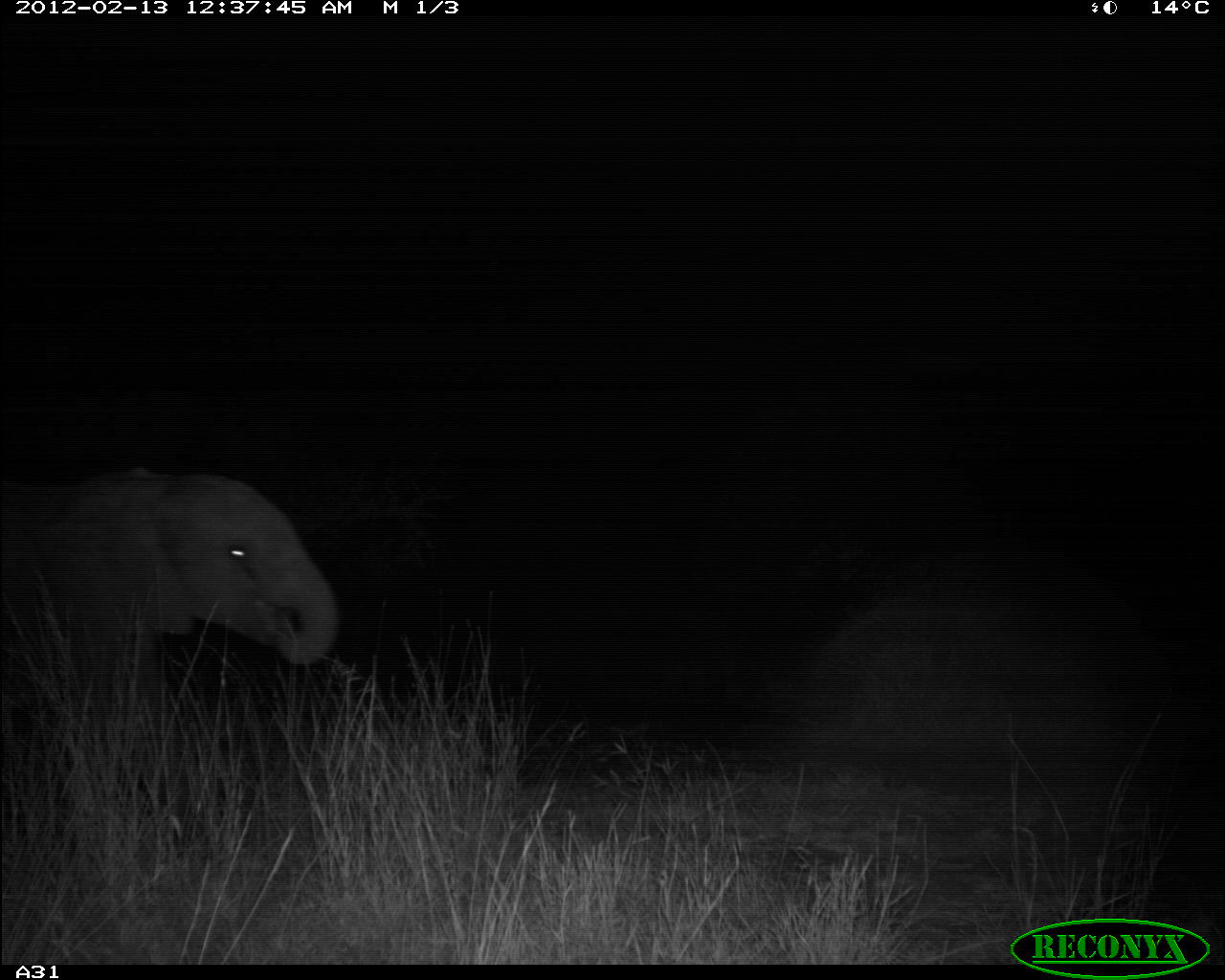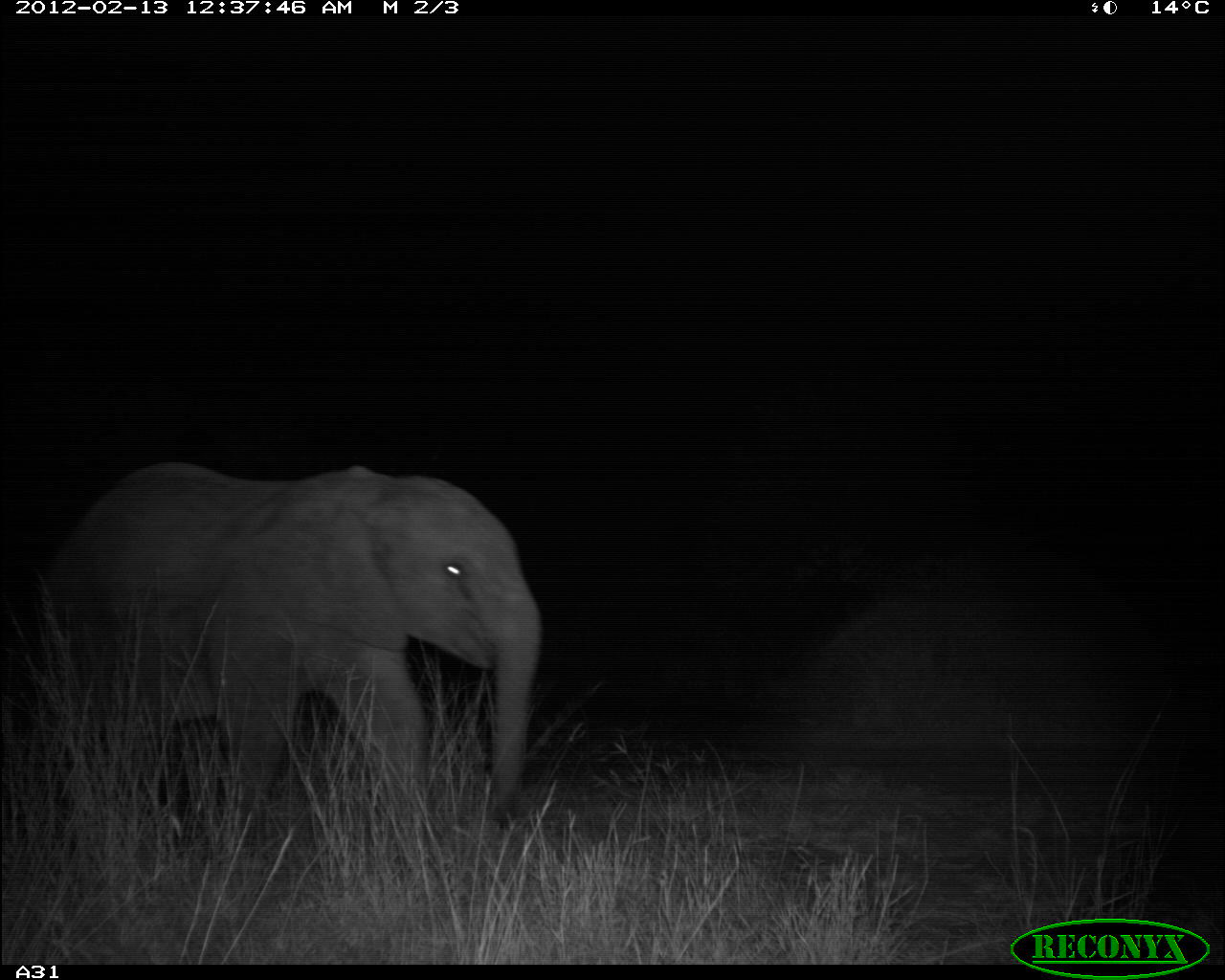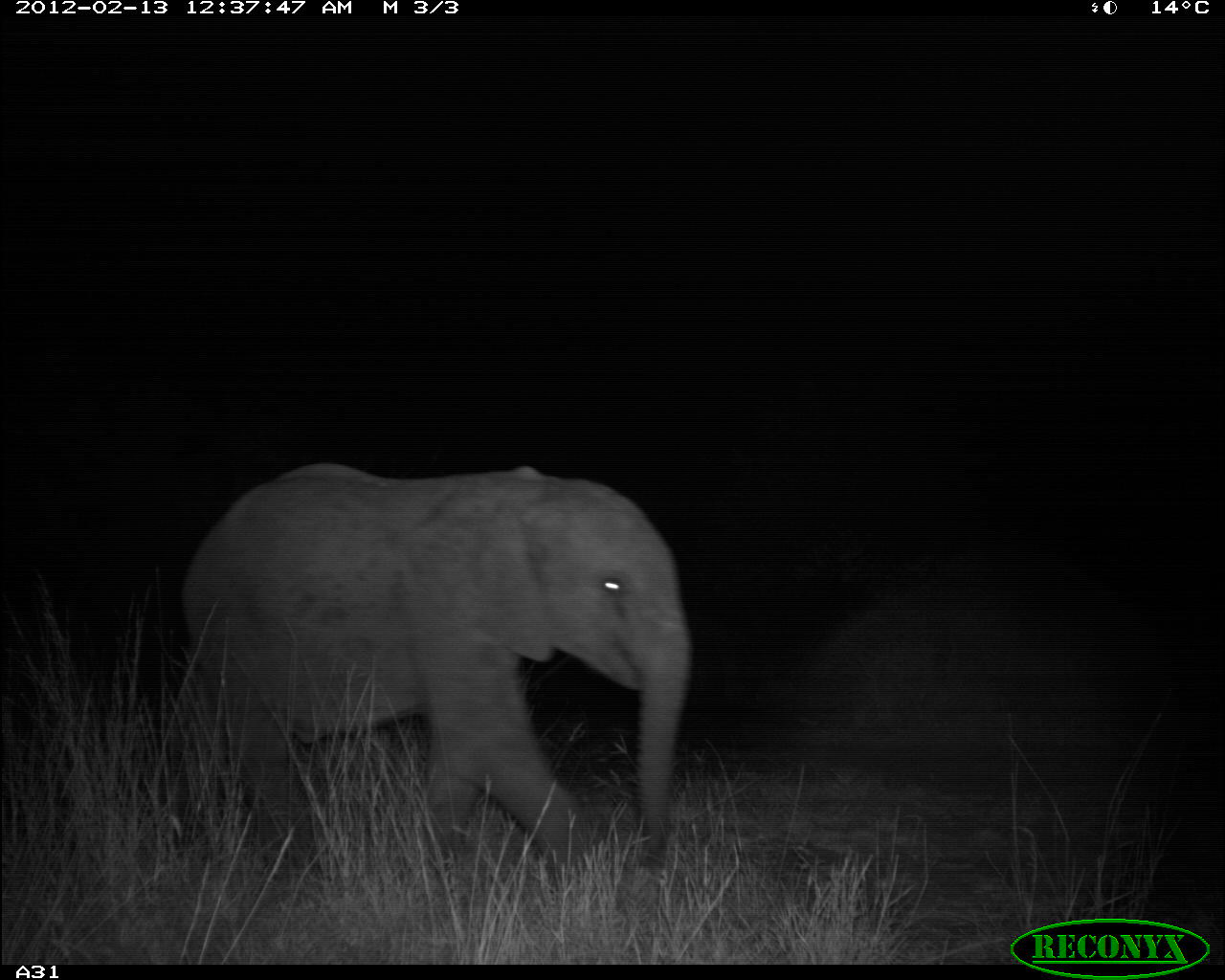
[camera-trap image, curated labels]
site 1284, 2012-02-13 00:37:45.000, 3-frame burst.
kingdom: Animalia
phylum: Chordata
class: Mammalia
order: Proboscidea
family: Elephantidae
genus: Loxodonta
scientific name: Loxodonta africana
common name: african bush elephant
Loxodonta africana (african bush elephant), count 1.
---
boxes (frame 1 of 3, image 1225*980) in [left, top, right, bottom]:
loxodonta africana: [0, 454, 346, 718]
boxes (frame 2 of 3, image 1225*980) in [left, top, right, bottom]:
loxodonta africana: [28, 450, 548, 858]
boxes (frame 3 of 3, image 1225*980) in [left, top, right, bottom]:
loxodonta africana: [170, 453, 699, 896]